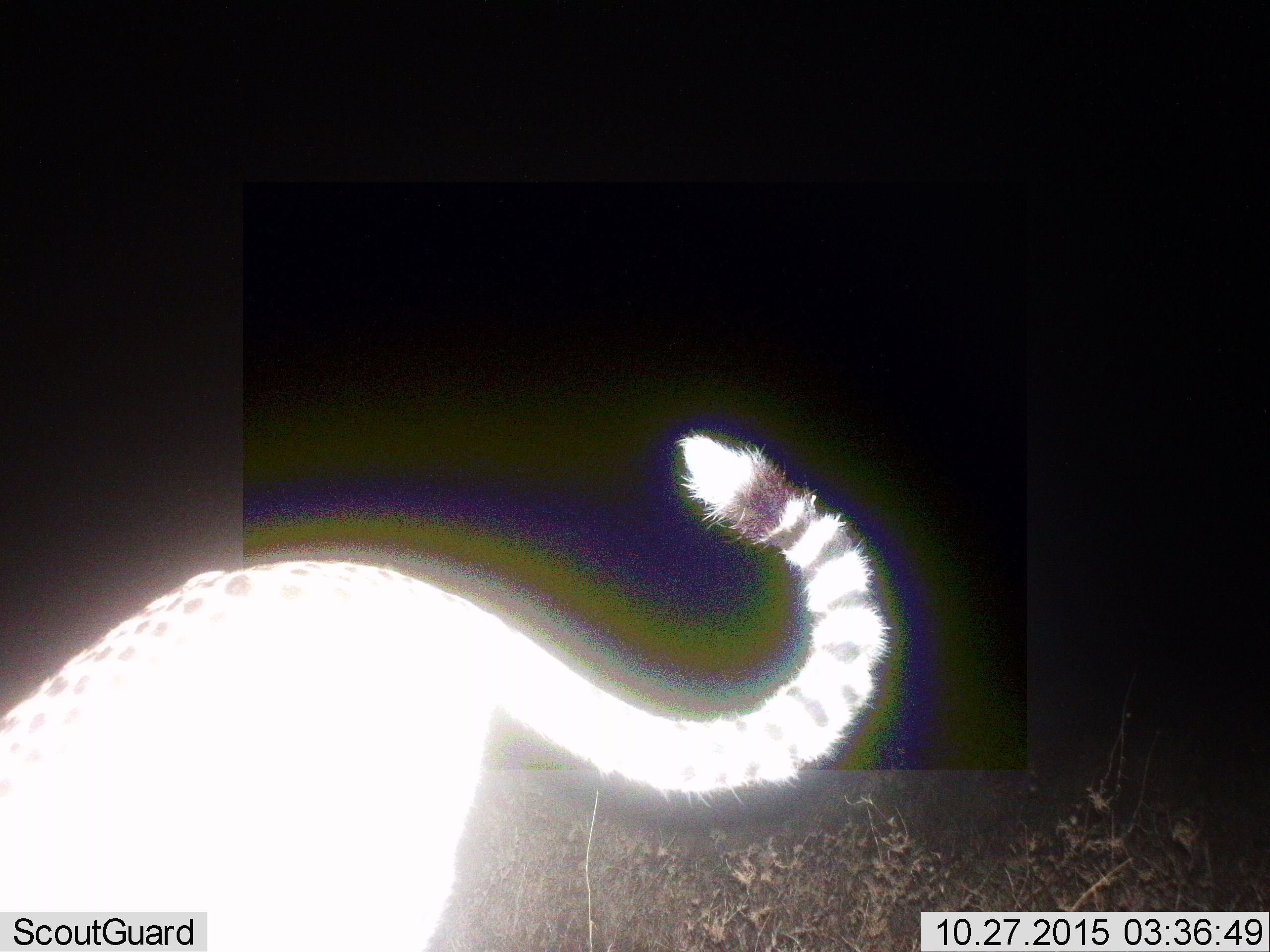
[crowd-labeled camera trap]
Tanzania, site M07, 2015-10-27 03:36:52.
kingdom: Animalia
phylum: Chordata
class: Mammalia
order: Carnivora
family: Felidae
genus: Acinonyx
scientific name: Acinonyx jubatus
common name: cheetah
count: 1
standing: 100%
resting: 0%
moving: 20%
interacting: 0%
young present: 0%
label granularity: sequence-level